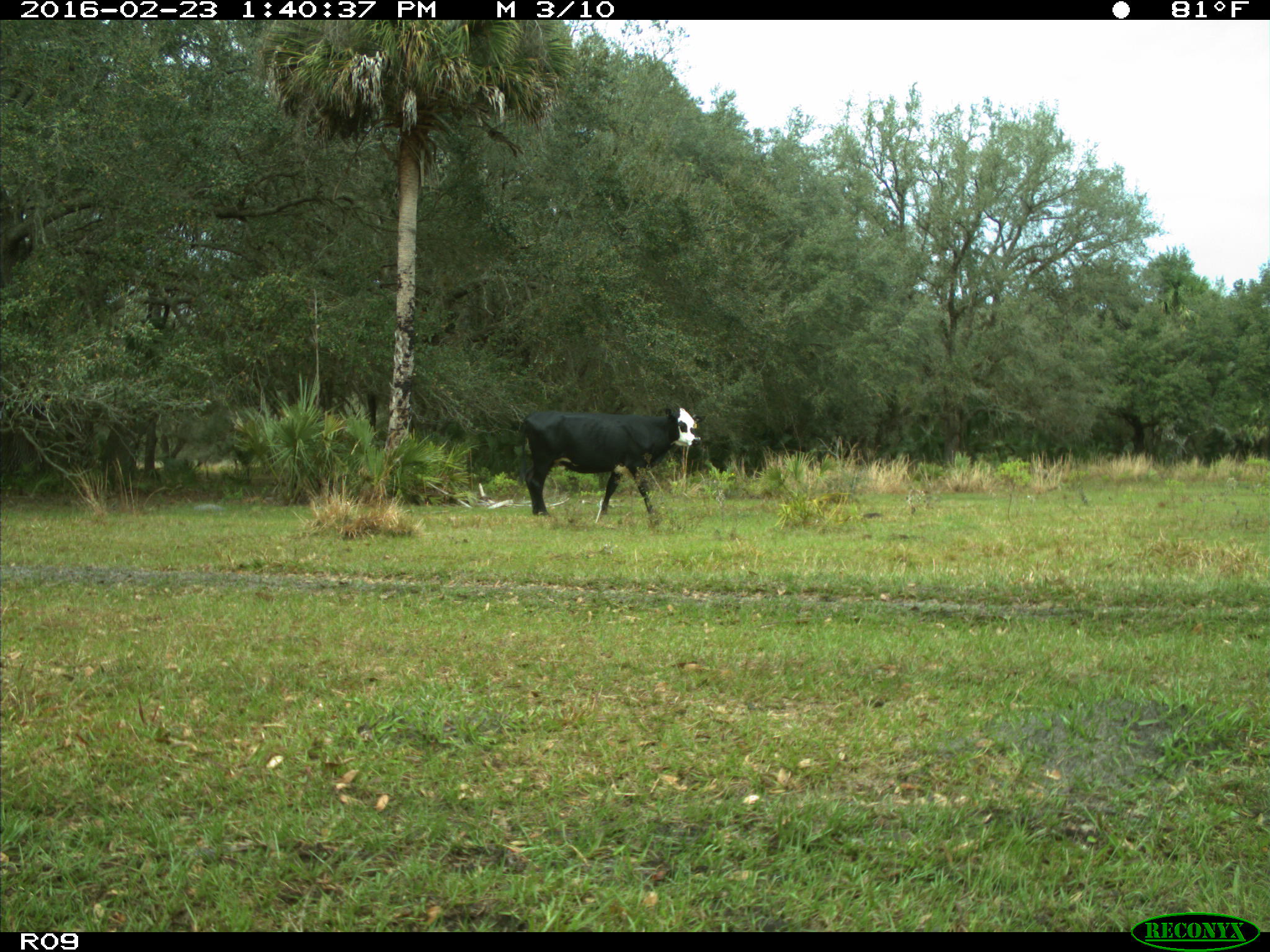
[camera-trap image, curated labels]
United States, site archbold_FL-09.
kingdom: Animalia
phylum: Chordata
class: Mammalia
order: Artiodactyla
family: Bovidae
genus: Bos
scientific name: Bos taurus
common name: domestic cow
Bos taurus (domestic cow).